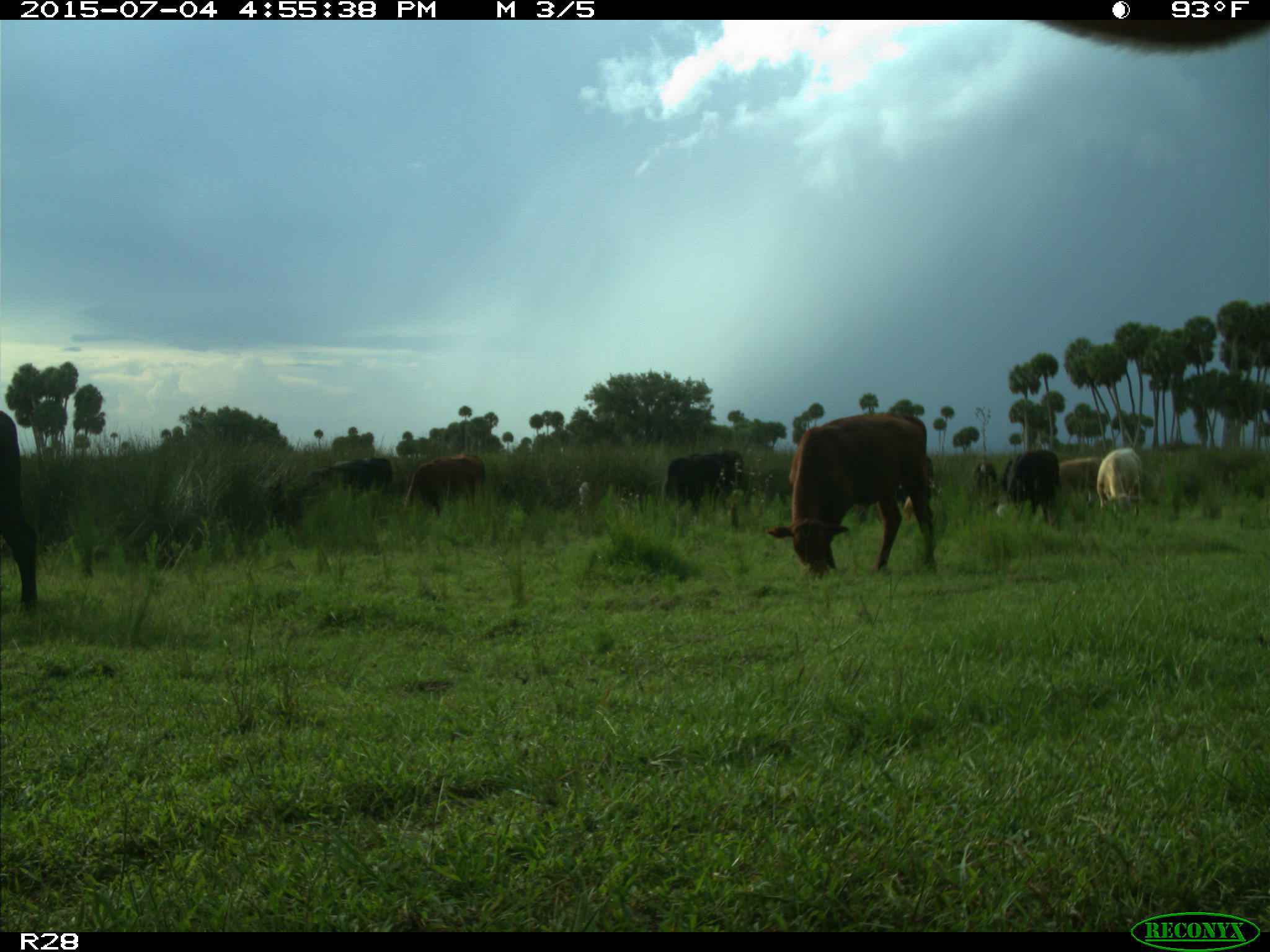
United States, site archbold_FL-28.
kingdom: Animalia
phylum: Chordata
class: Mammalia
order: Artiodactyla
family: Bovidae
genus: Bos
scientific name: Bos taurus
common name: domestic cow